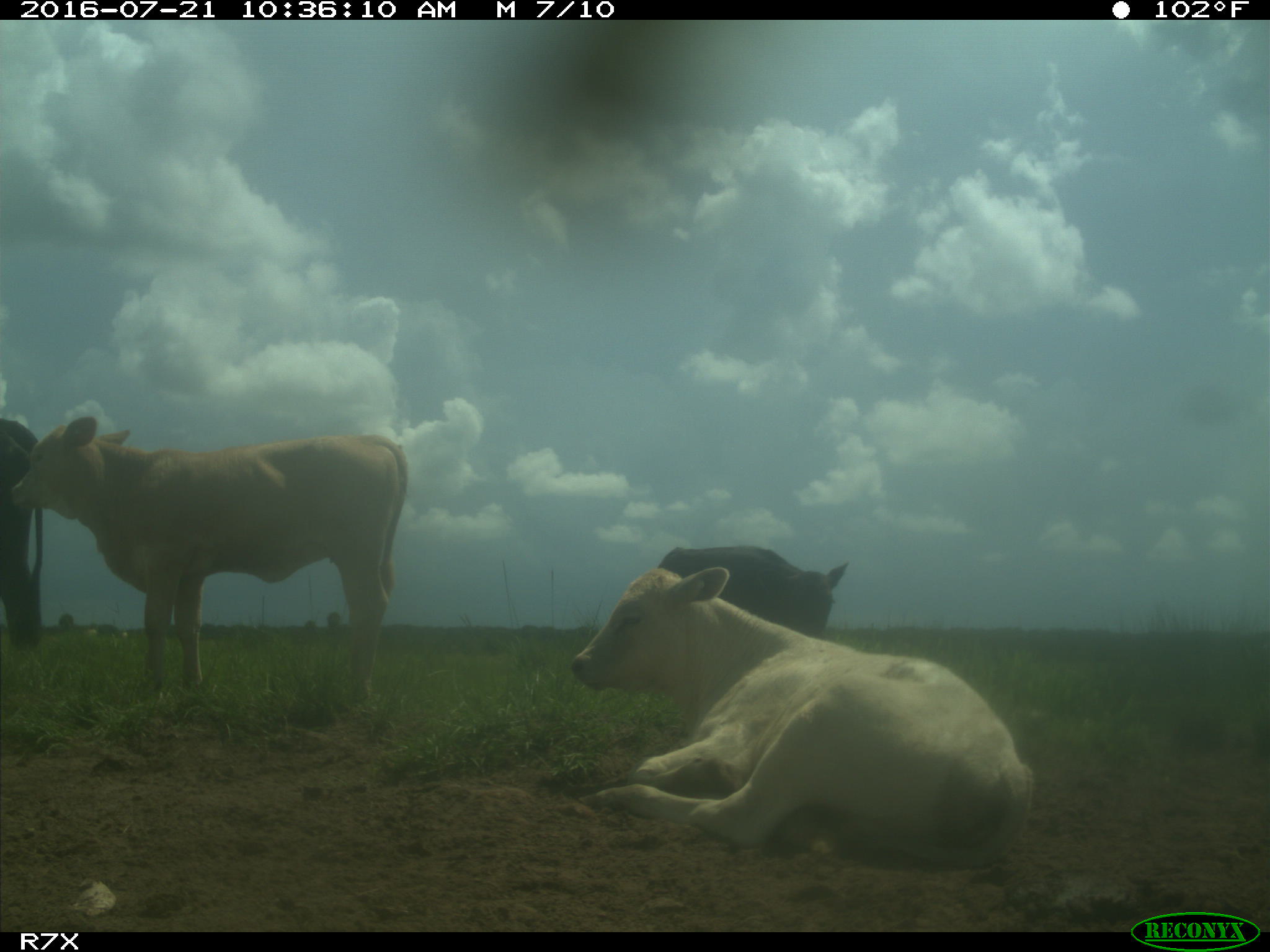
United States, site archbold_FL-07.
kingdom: Animalia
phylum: Chordata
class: Mammalia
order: Artiodactyla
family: Bovidae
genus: Bos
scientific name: Bos taurus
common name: domestic cow